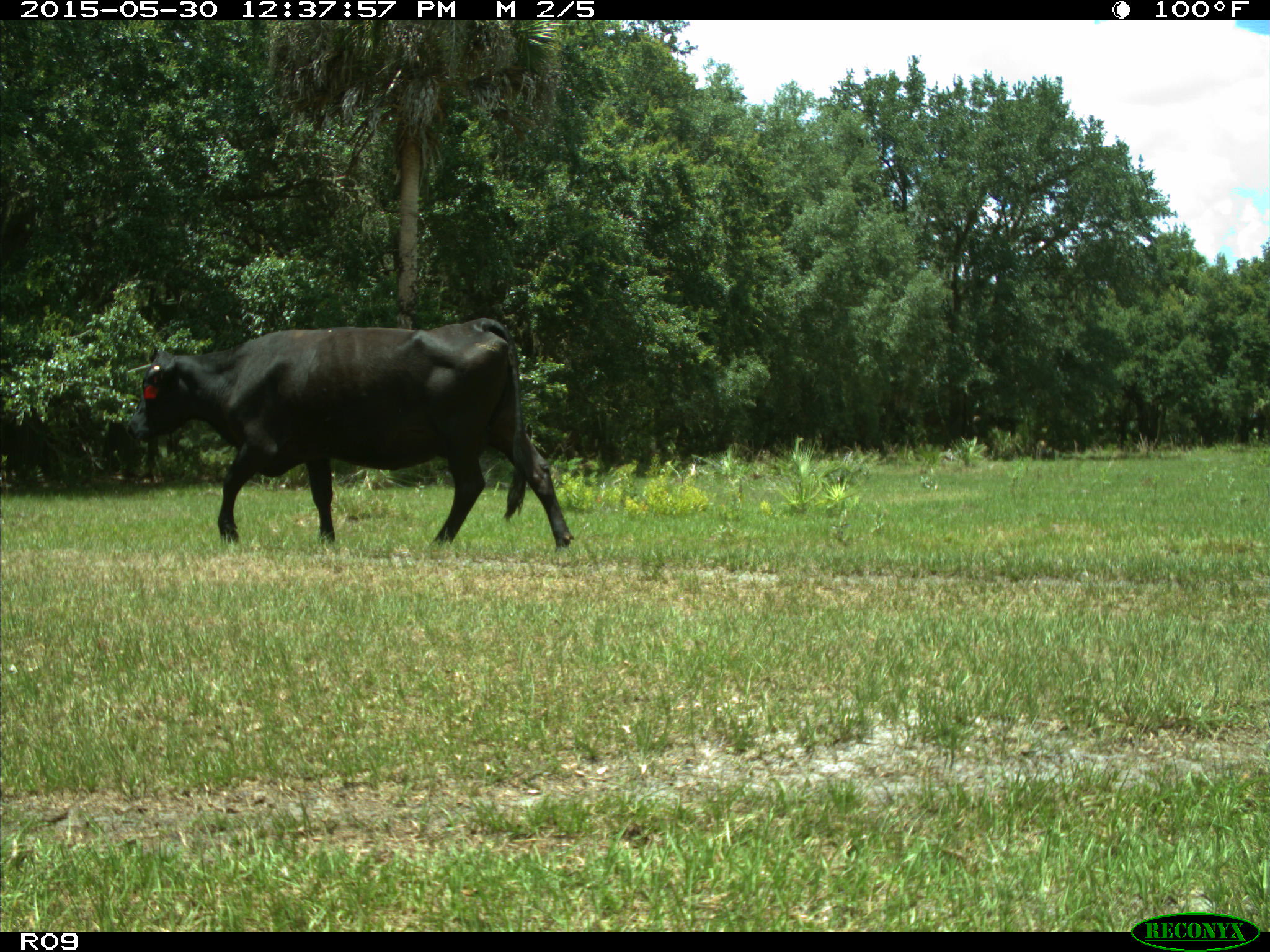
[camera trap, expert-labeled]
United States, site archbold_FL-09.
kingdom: Animalia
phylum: Chordata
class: Mammalia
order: Artiodactyla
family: Bovidae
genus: Bos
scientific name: Bos taurus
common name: domestic cow